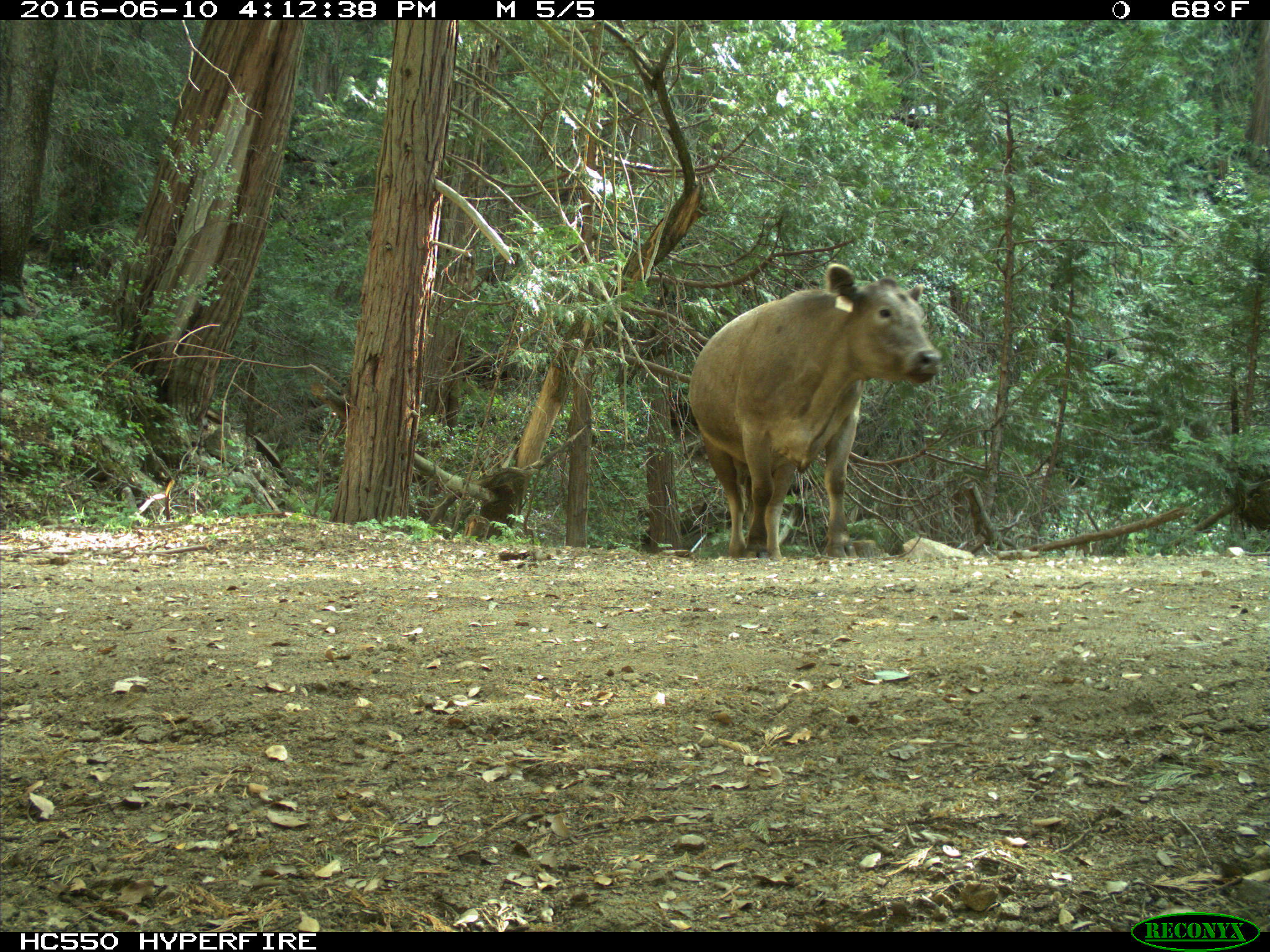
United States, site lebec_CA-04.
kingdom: Animalia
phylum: Chordata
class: Mammalia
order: Artiodactyla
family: Bovidae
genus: Bos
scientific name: Bos taurus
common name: domestic cow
Bos taurus (domestic cow).